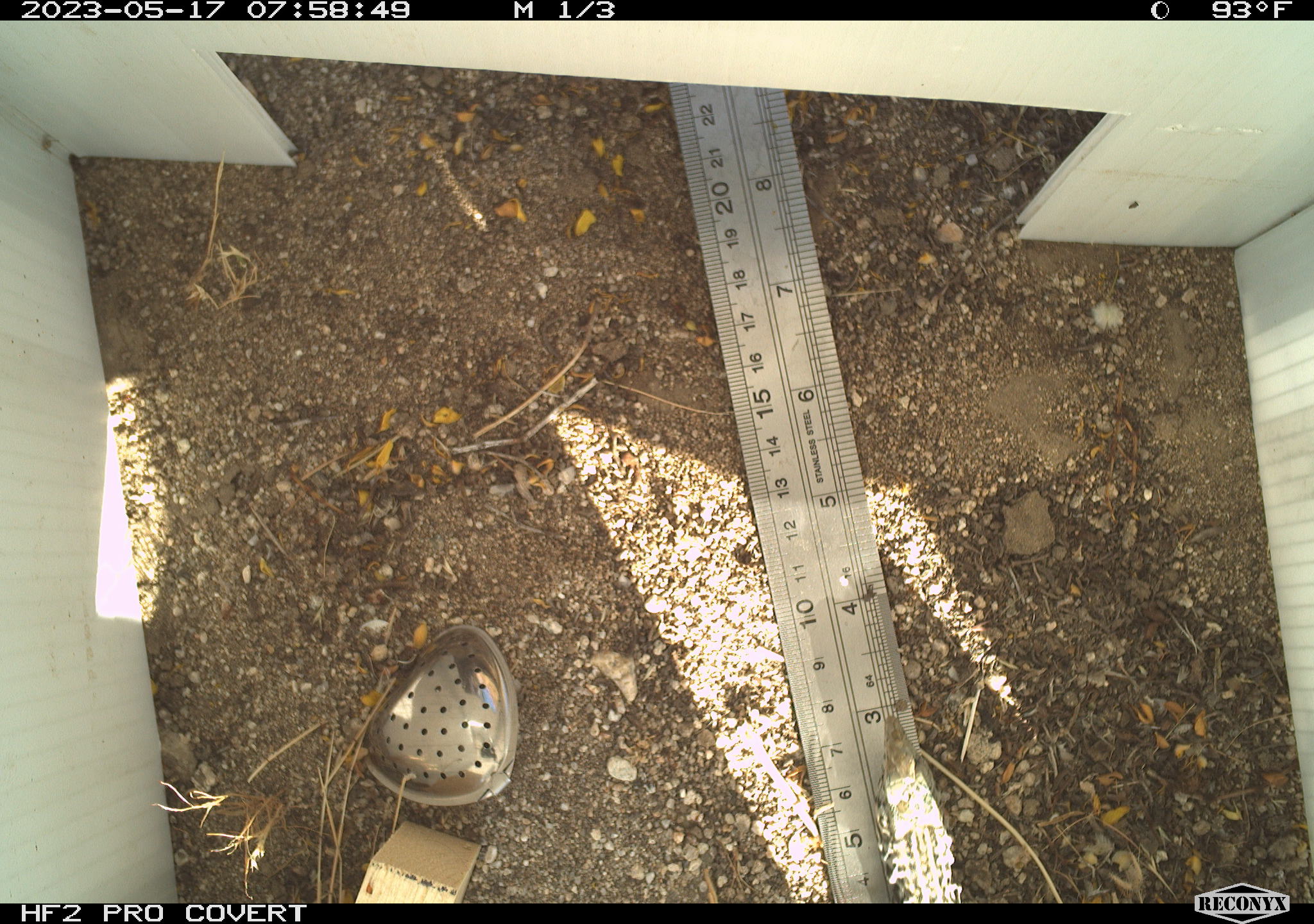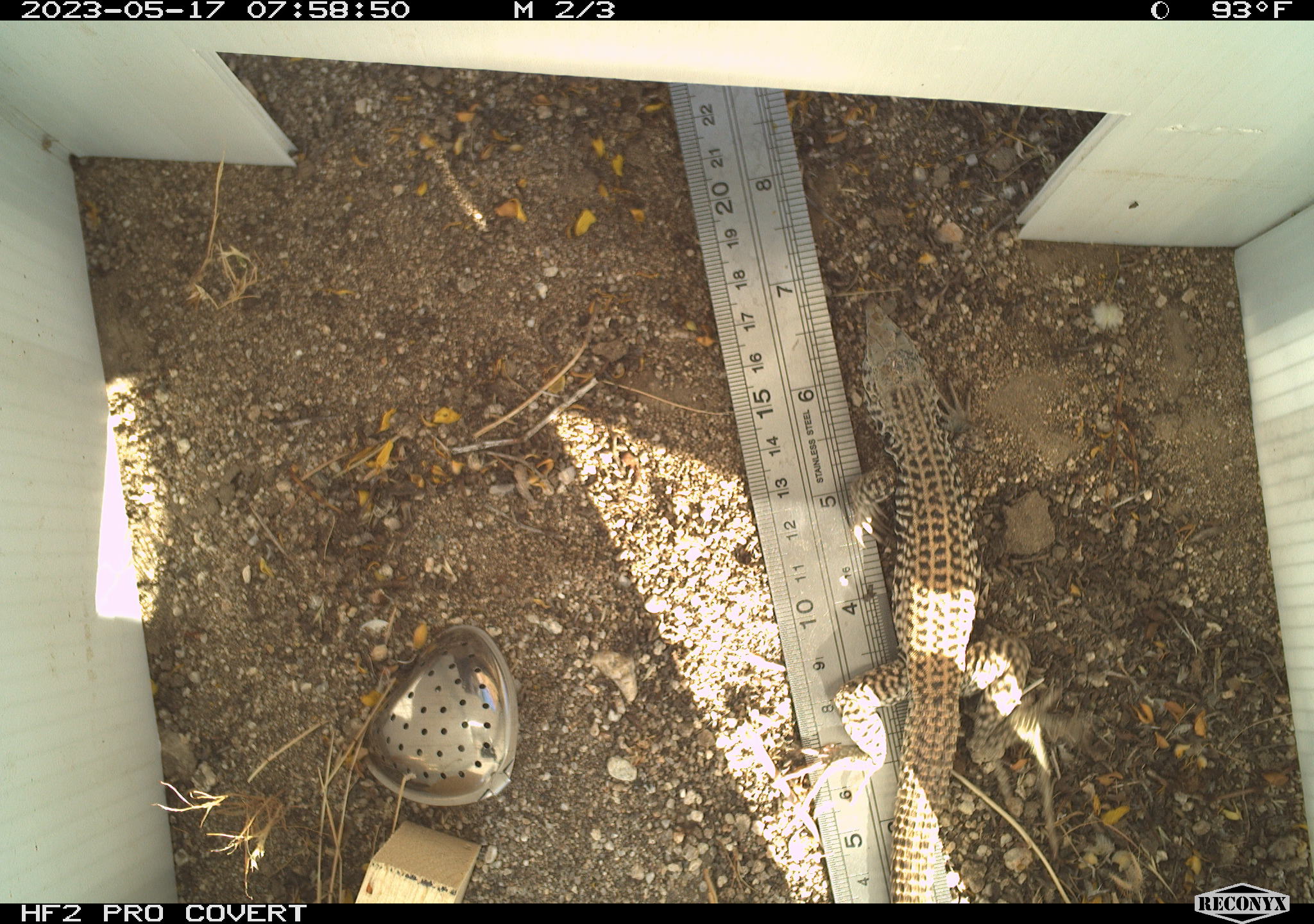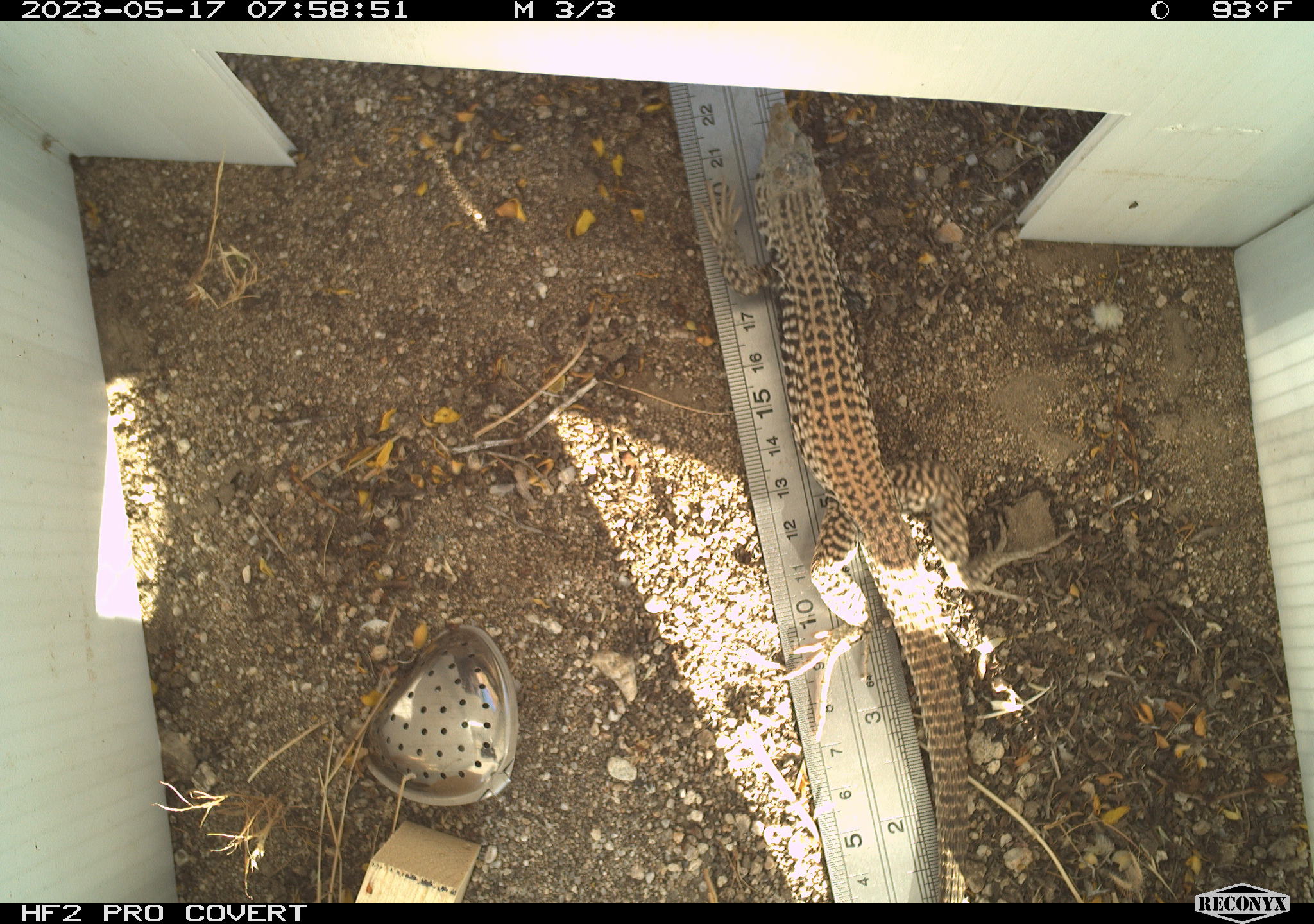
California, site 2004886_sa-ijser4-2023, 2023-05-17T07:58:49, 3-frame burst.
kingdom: Animalia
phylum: Chordata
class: Reptilia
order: Squamata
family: Teiidae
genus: Aspidoscelis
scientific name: Aspidoscelis tigris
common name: western whiptail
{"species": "western whiptail (Aspidoscelis tigris)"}